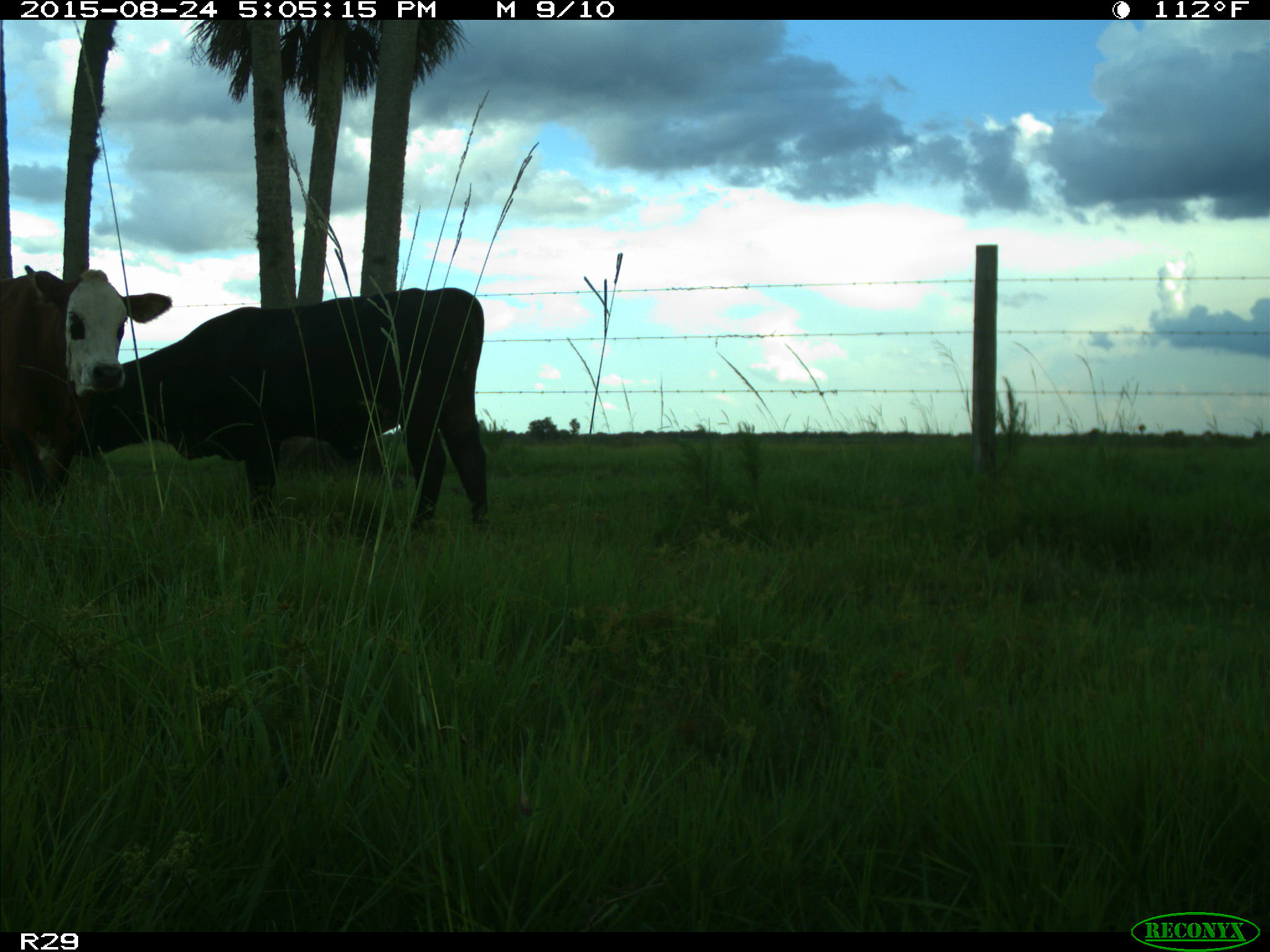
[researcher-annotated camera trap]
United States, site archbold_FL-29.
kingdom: Animalia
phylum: Chordata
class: Mammalia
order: Artiodactyla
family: Bovidae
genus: Bos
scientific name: Bos taurus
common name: domestic cow